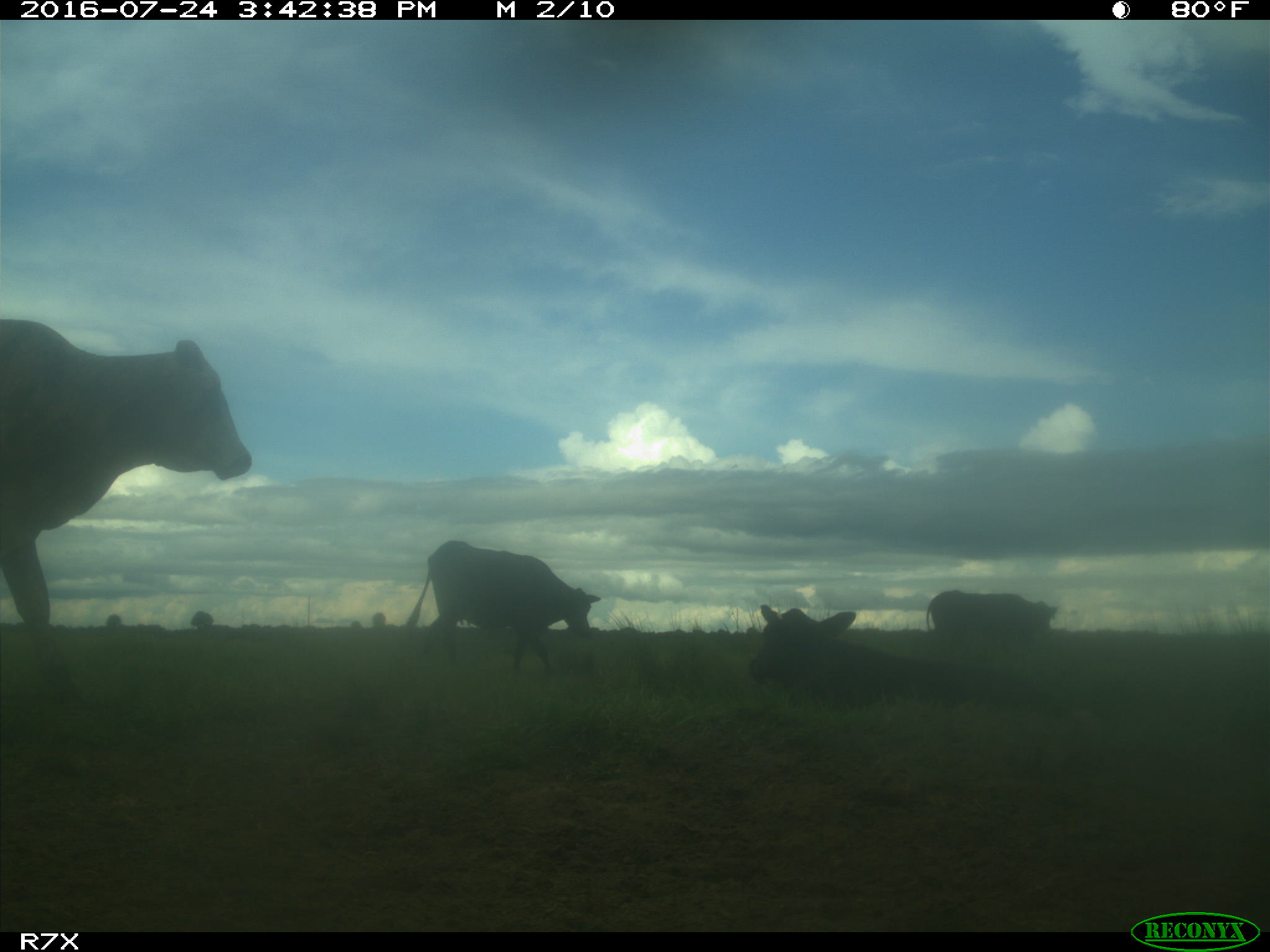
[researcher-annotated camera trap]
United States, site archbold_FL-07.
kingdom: Animalia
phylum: Chordata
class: Mammalia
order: Artiodactyla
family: Bovidae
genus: Bos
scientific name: Bos taurus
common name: domestic cow